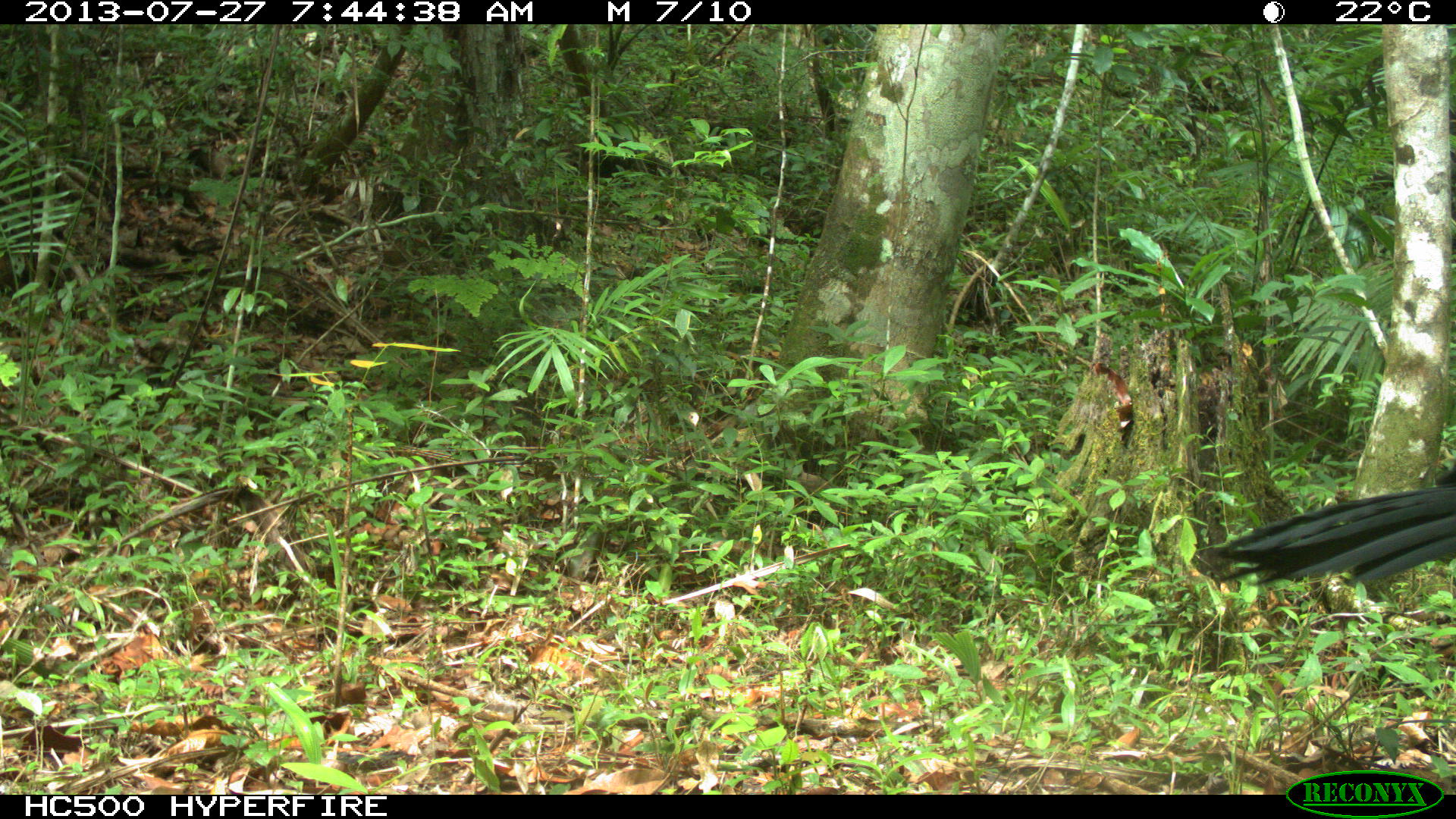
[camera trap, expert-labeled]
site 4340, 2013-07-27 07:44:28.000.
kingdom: Animalia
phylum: Chordata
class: Aves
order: Galliformes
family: Cracidae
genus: Crax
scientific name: Crax rubra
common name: great curassow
Crax rubra (great curassow), count 1, sex male.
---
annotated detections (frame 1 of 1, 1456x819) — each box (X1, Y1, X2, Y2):
crax rubra: (1193, 461, 1455, 587)